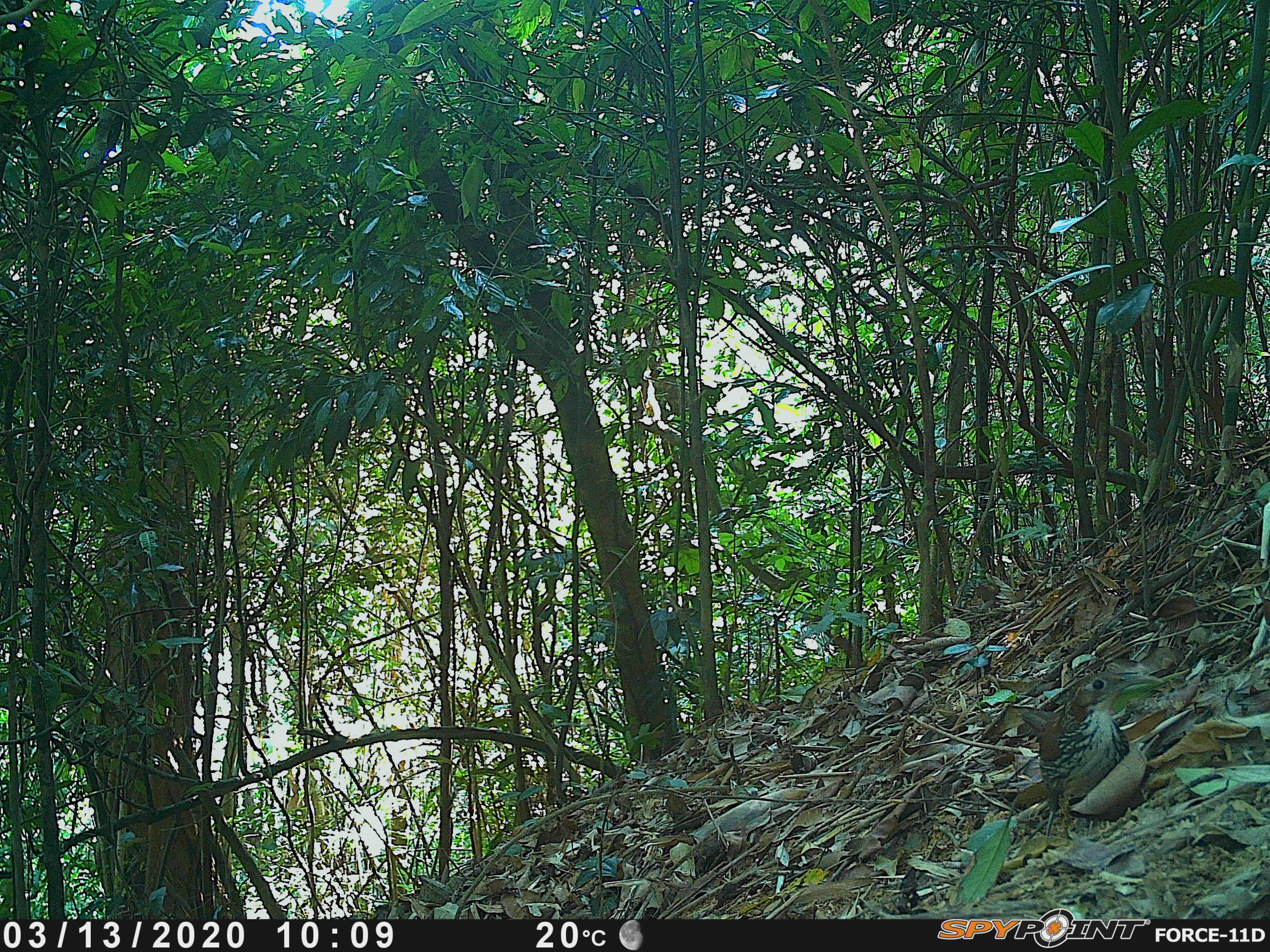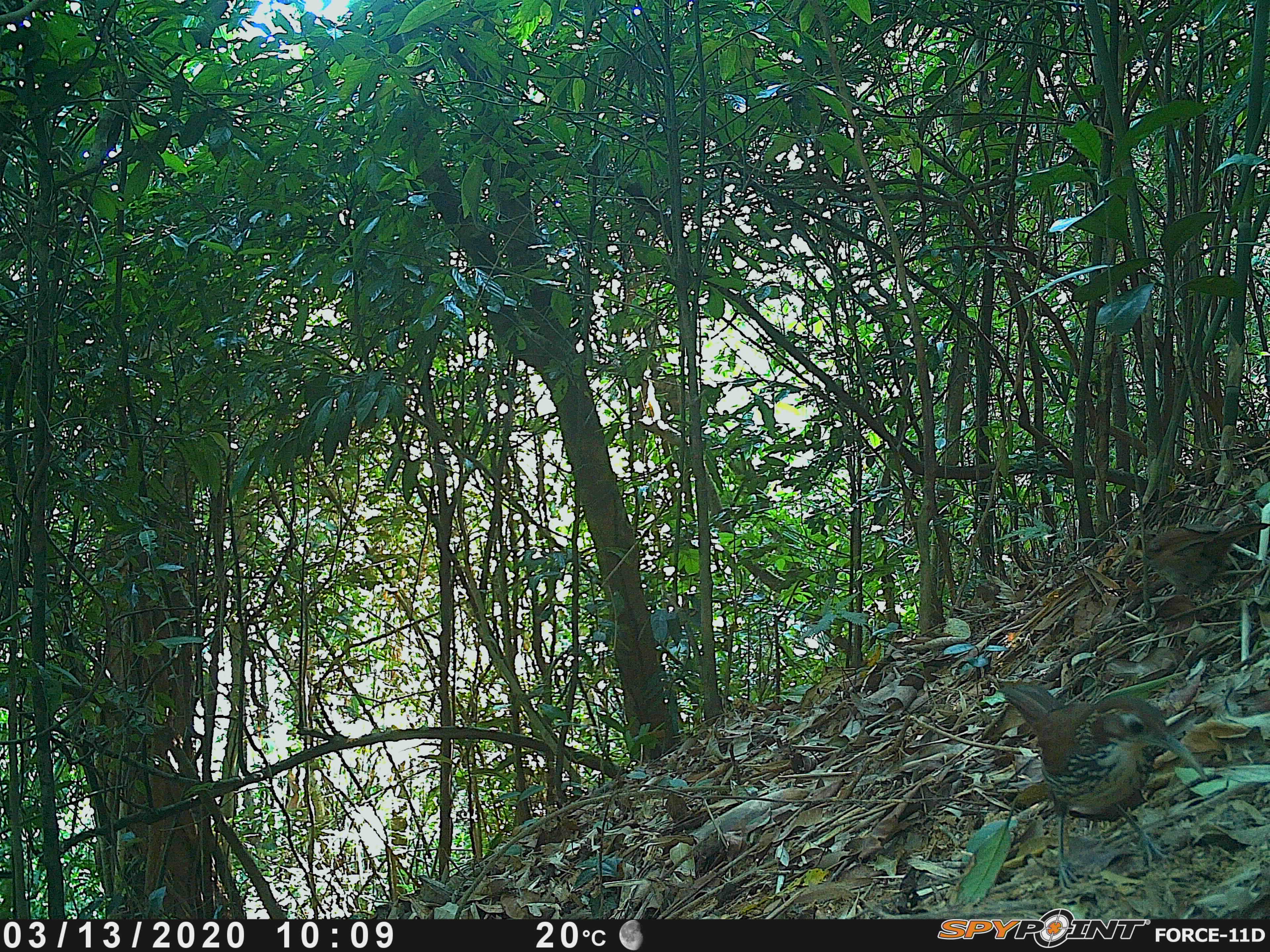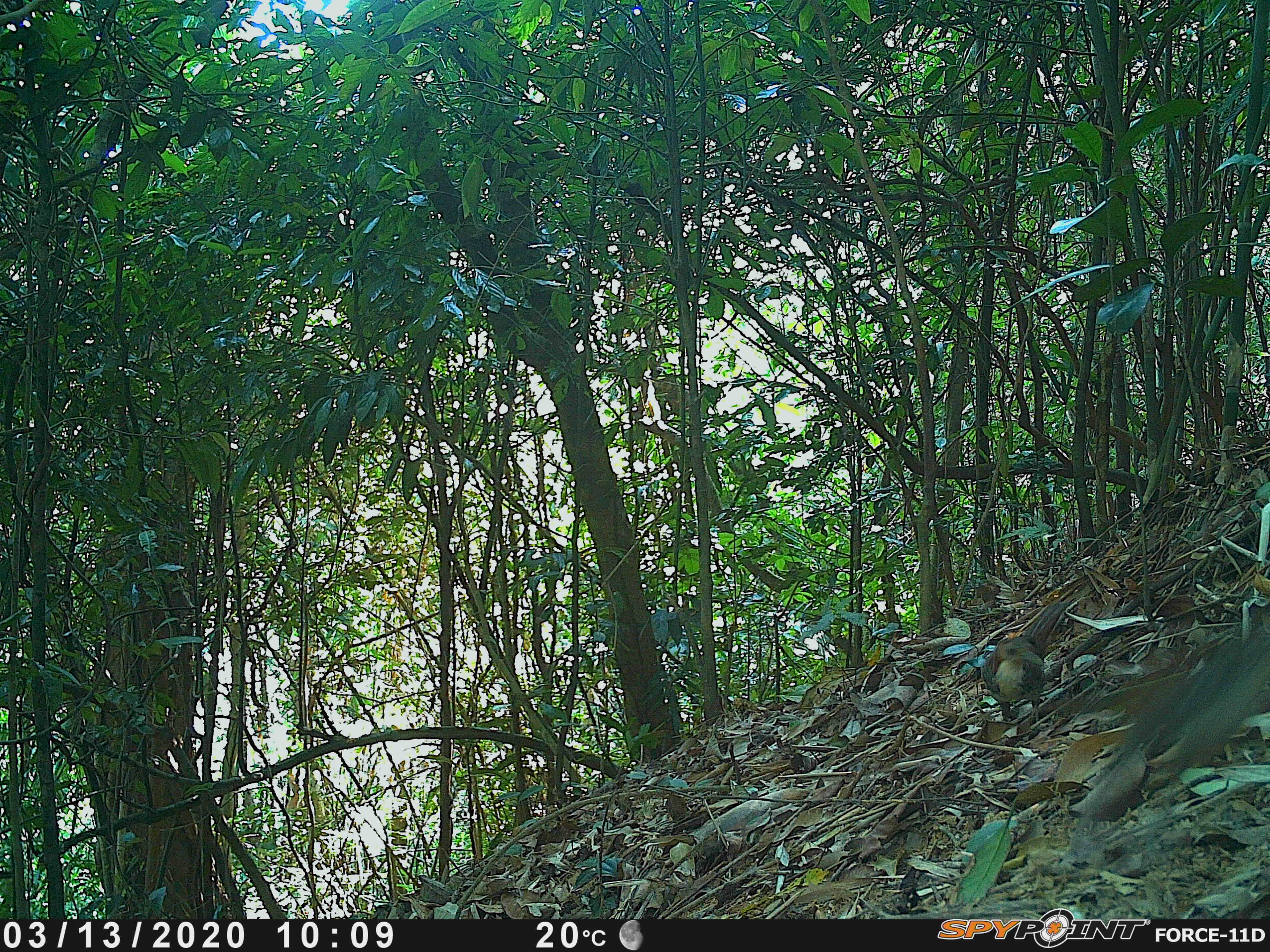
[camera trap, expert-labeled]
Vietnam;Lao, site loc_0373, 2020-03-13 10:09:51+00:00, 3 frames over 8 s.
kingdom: Animalia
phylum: Chordata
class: Aves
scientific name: Aves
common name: bird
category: unidentified bird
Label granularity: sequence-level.